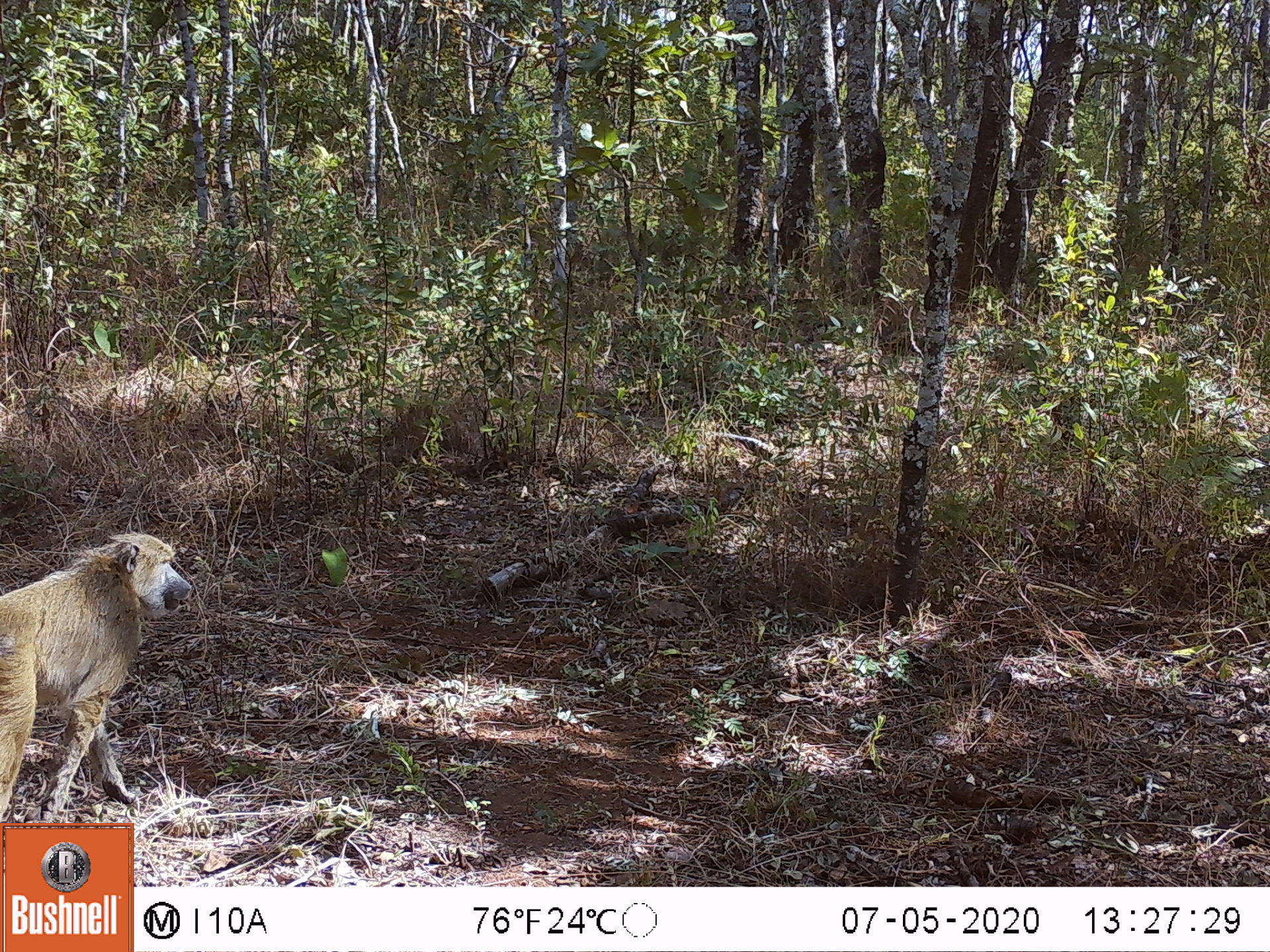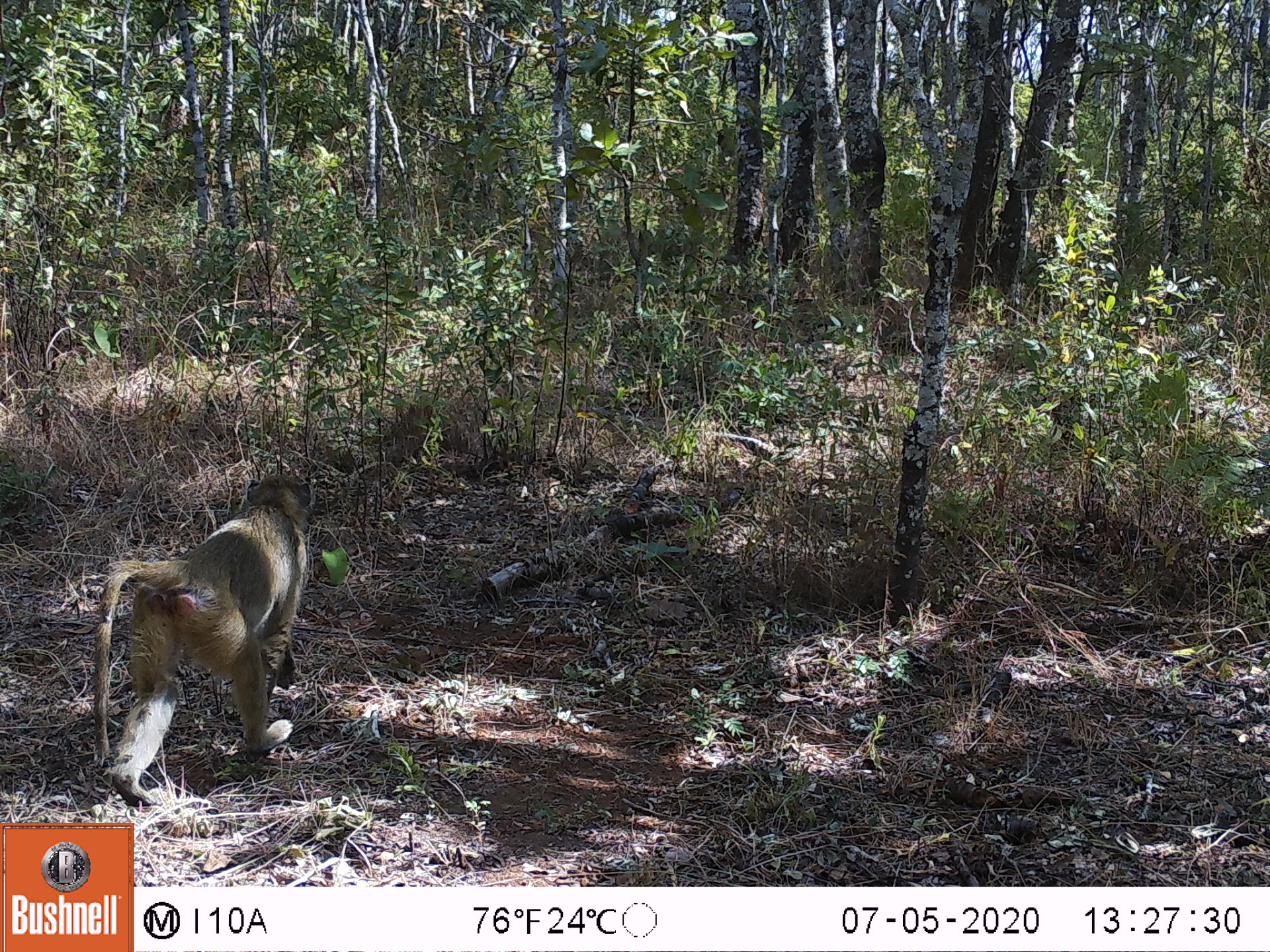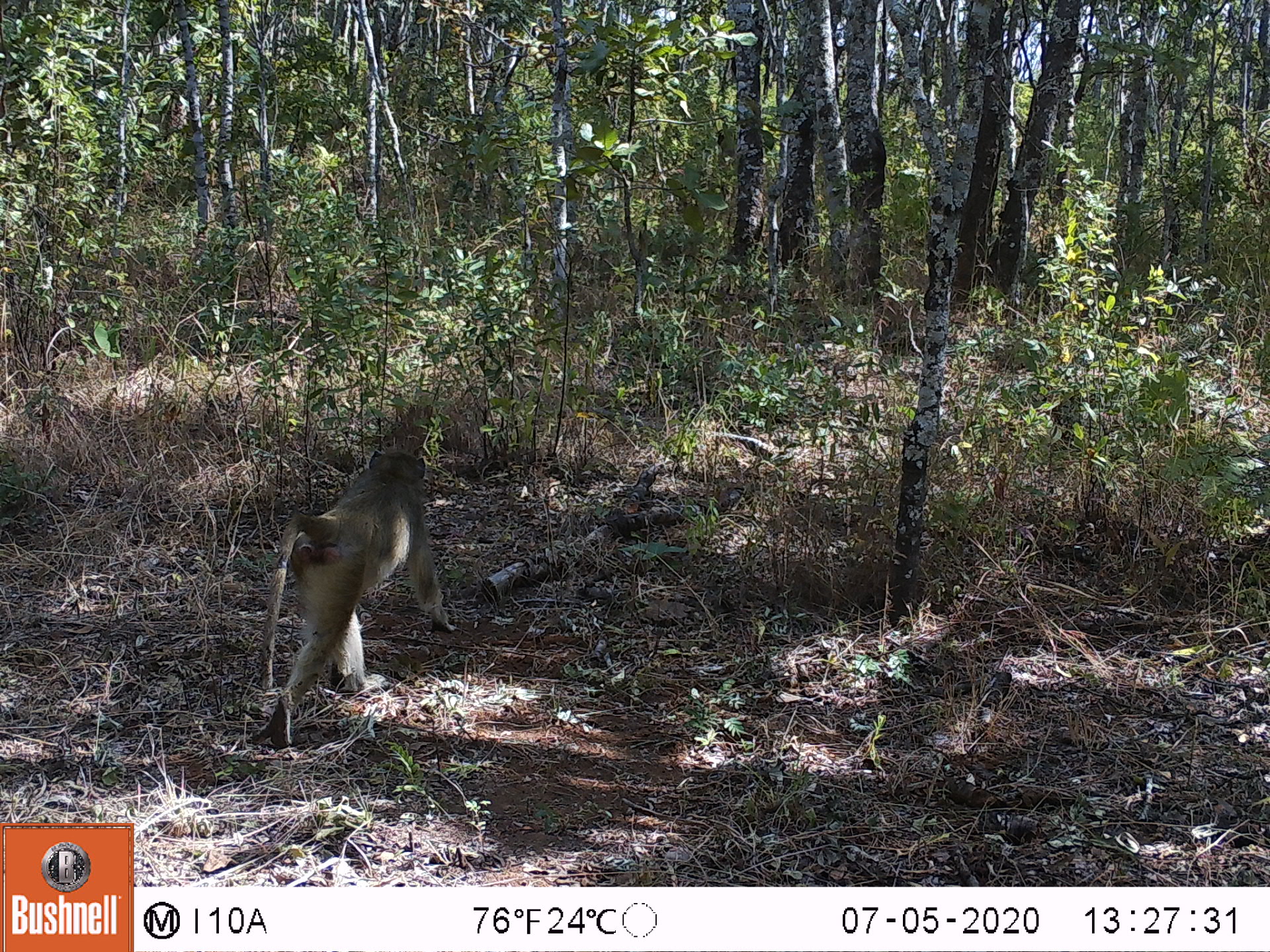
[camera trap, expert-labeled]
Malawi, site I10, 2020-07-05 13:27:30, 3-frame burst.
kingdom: Animalia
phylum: Chordata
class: Mammalia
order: Primates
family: Cercopithecidae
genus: Papio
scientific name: Papio cynocephalus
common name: yellow baboon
Yellow baboon (Papio cynocephalus), count 1.